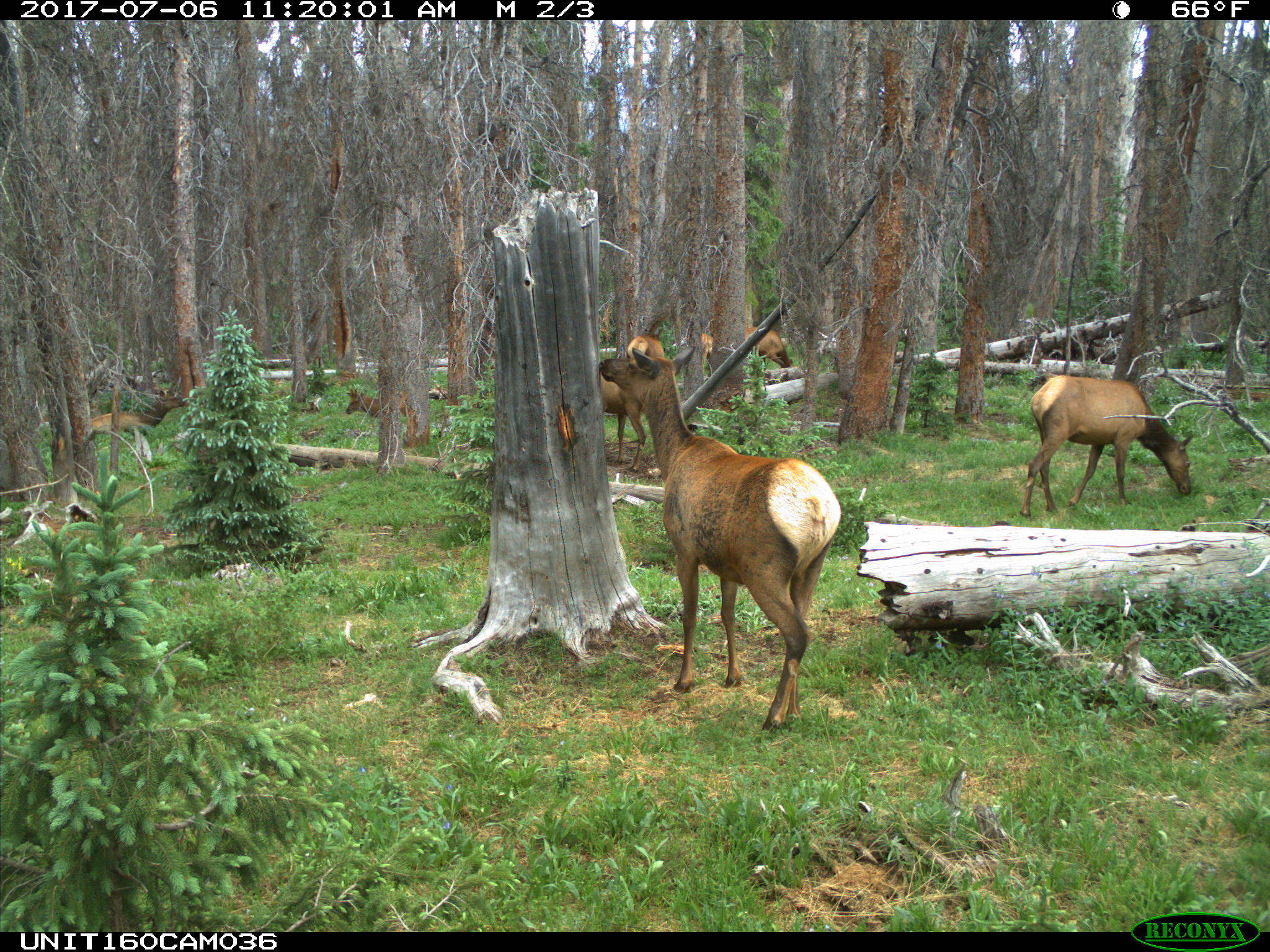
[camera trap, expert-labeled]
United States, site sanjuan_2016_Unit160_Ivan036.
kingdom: Animalia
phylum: Chordata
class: Mammalia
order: Artiodactyla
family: Cervidae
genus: Cervus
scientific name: Cervus elaphus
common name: red deer